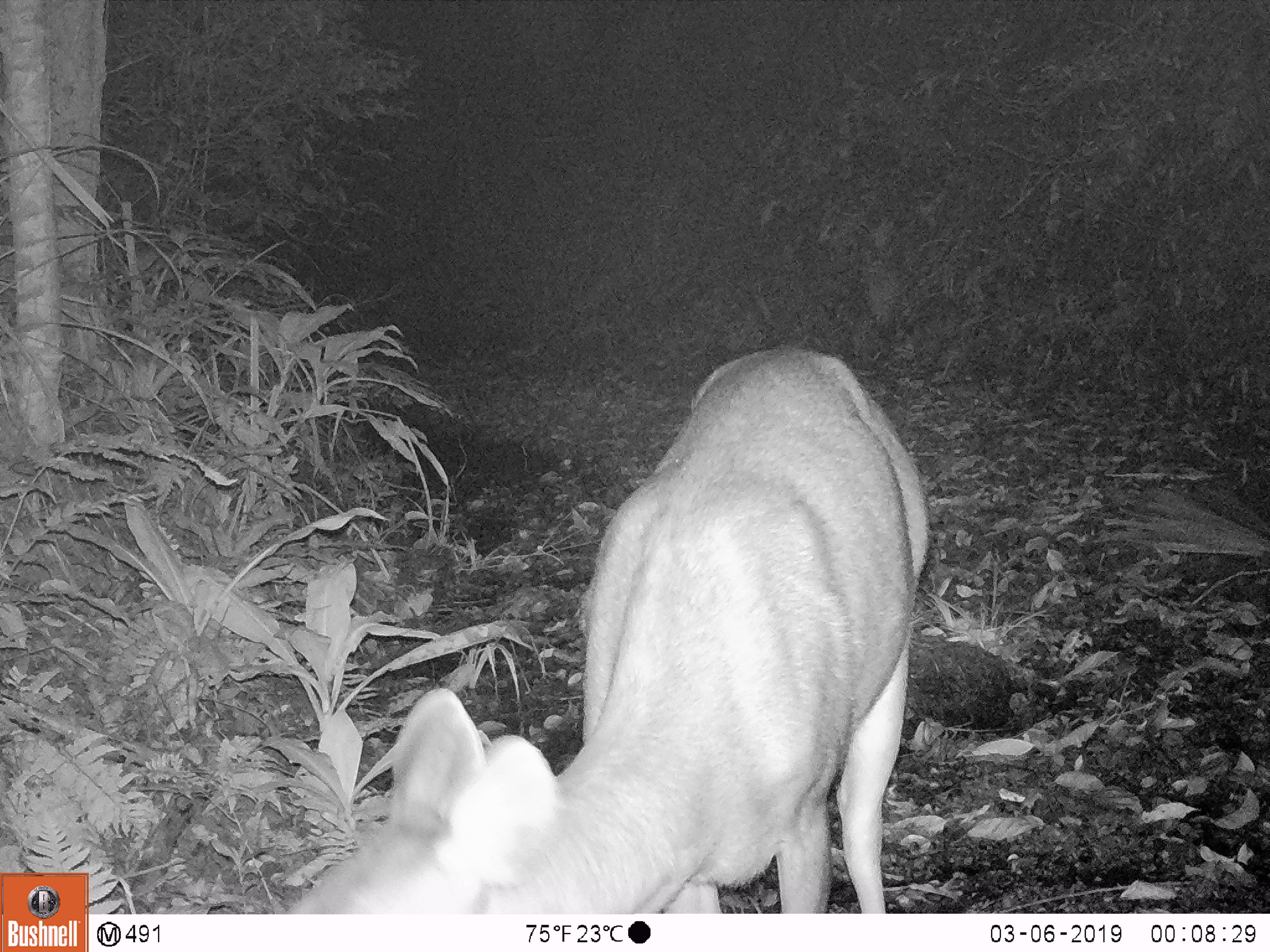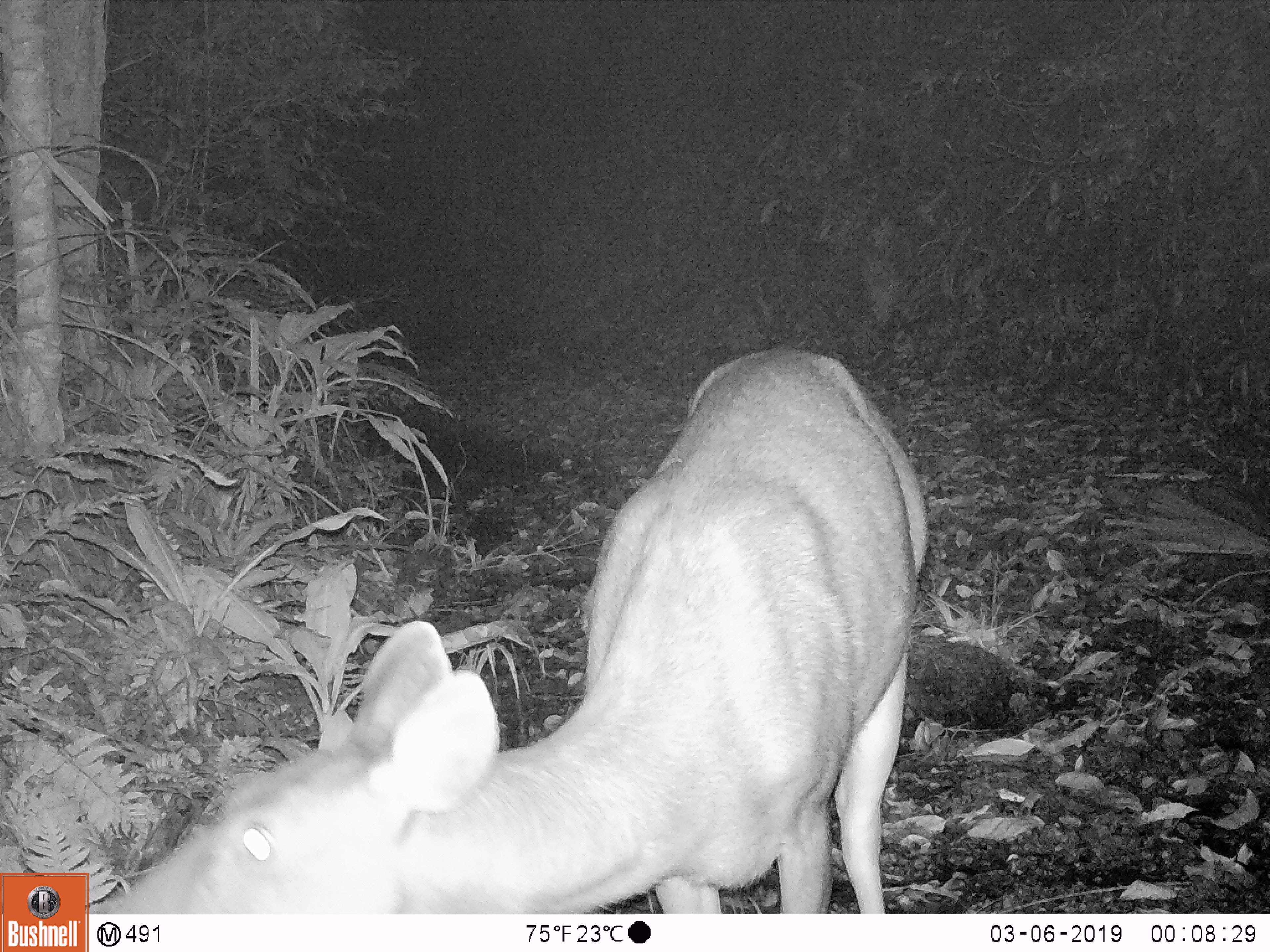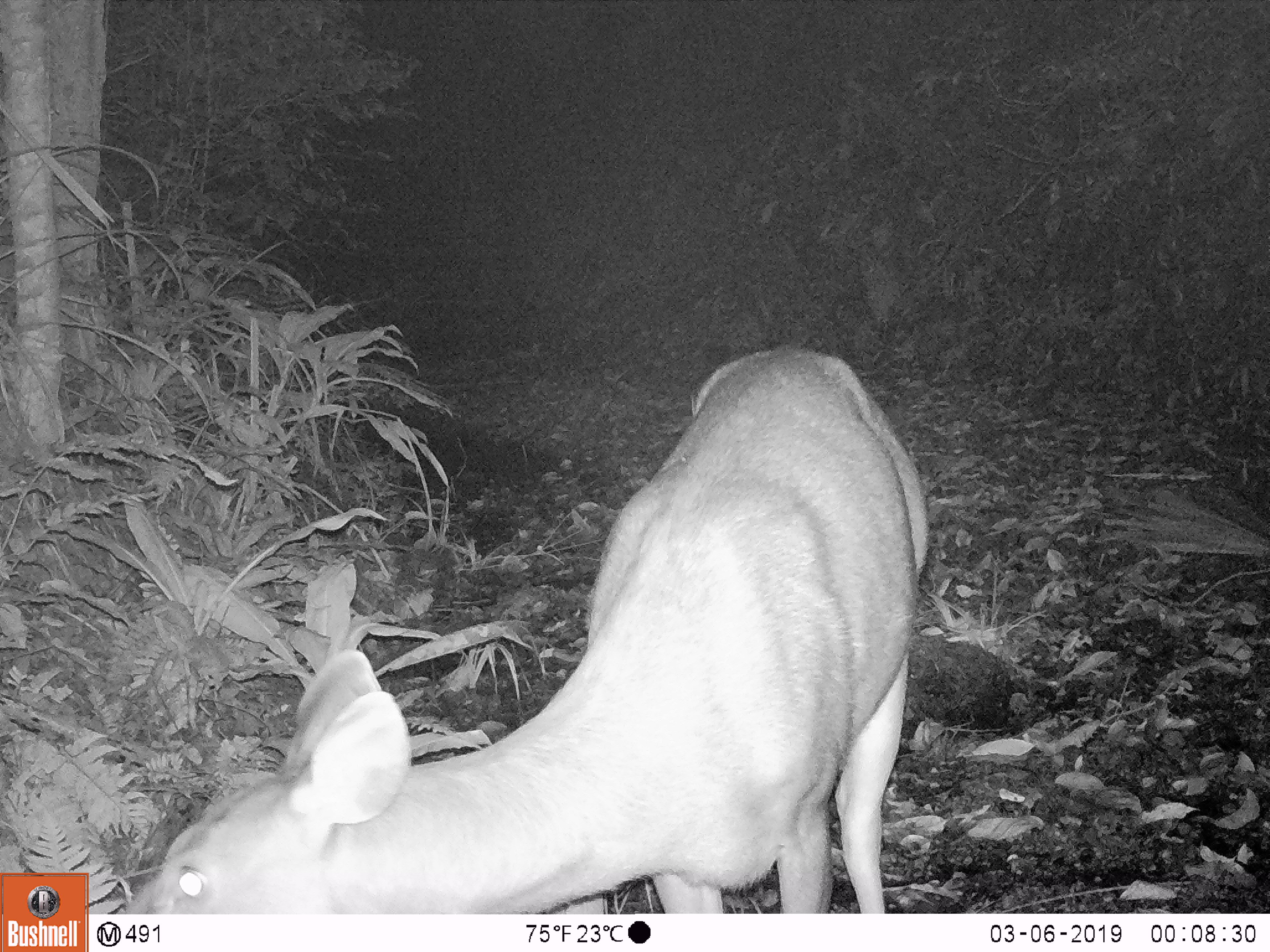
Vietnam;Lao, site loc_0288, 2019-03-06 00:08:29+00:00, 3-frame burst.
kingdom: Animalia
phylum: Chordata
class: Mammalia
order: Artiodactyla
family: Cervidae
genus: Rusa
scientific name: Rusa unicolor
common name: sambar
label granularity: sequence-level